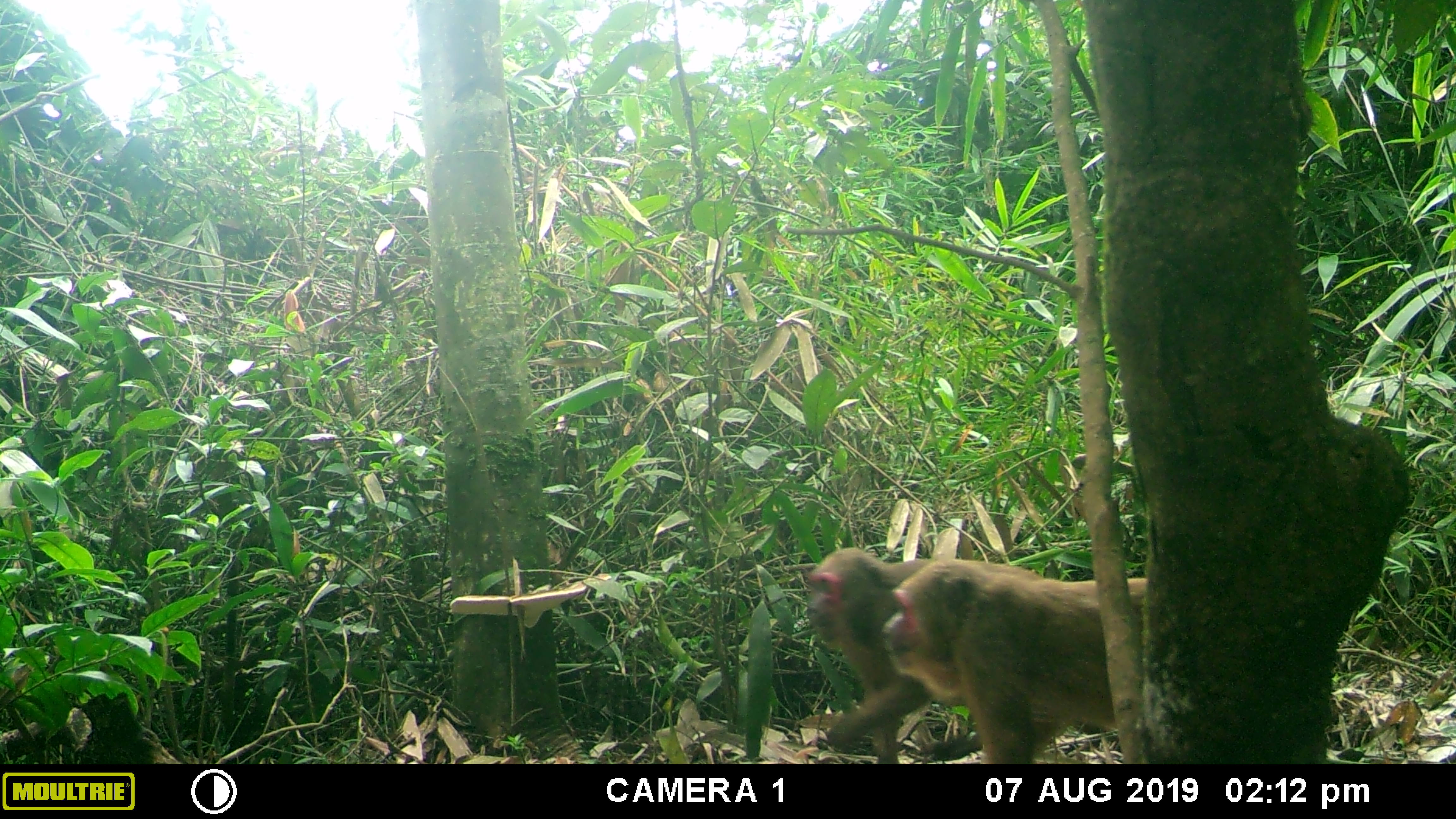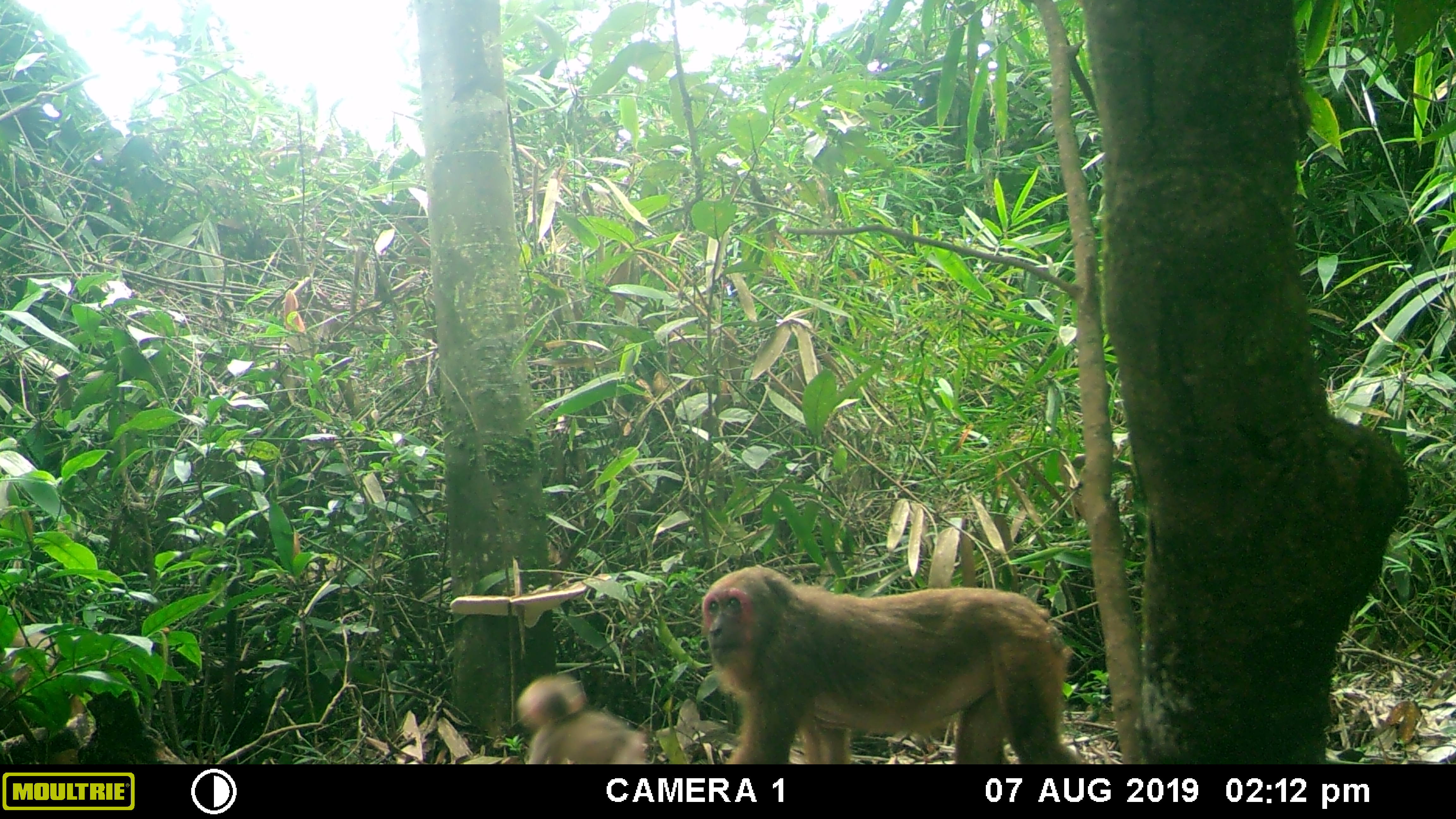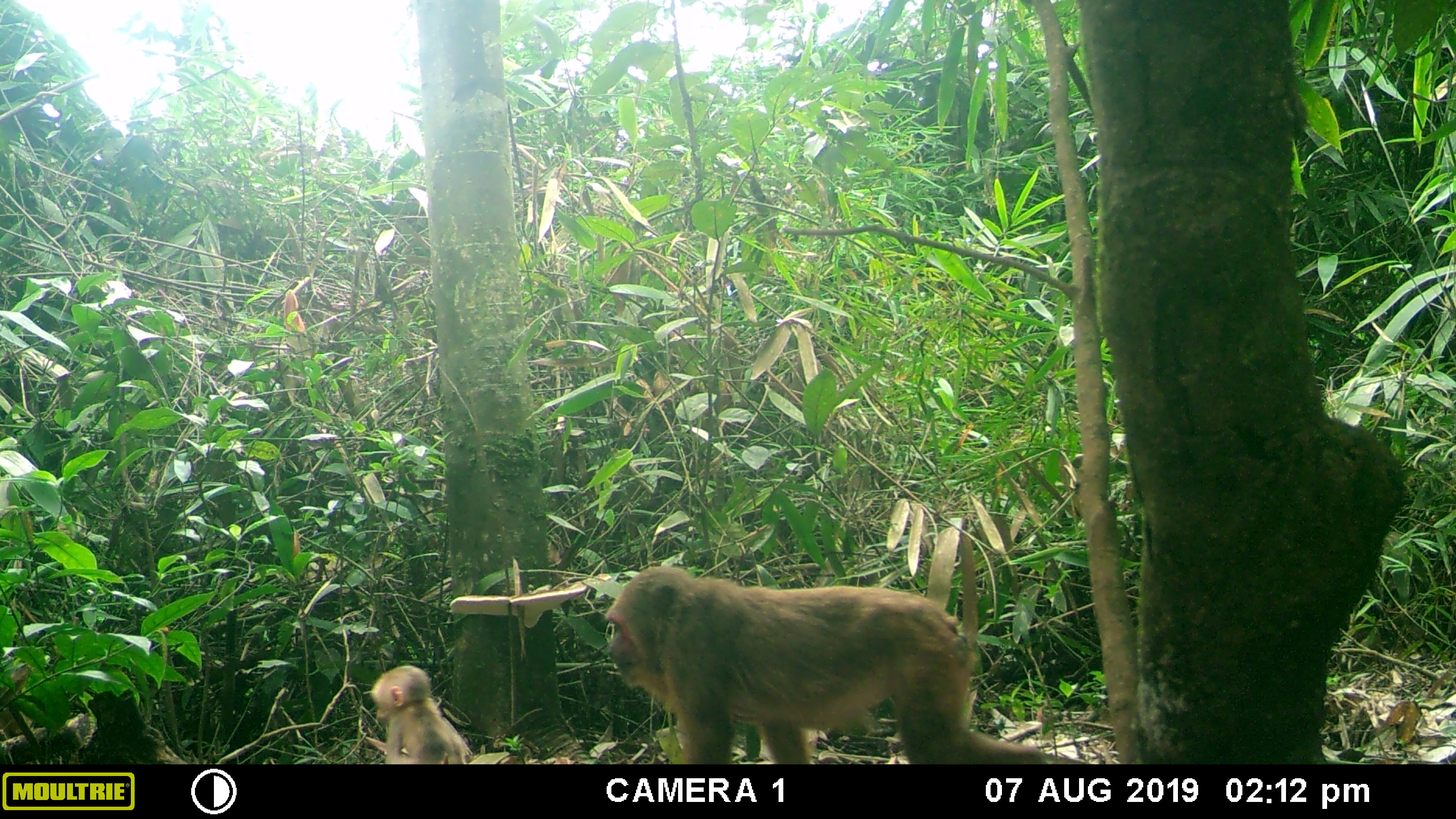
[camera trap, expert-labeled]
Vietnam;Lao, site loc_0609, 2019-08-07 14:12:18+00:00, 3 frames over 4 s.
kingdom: Animalia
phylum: Chordata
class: Mammalia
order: Primates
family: Cercopithecidae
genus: Macaca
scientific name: Macaca arctoides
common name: stump-tailed macaque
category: stump tailed macaque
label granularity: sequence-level